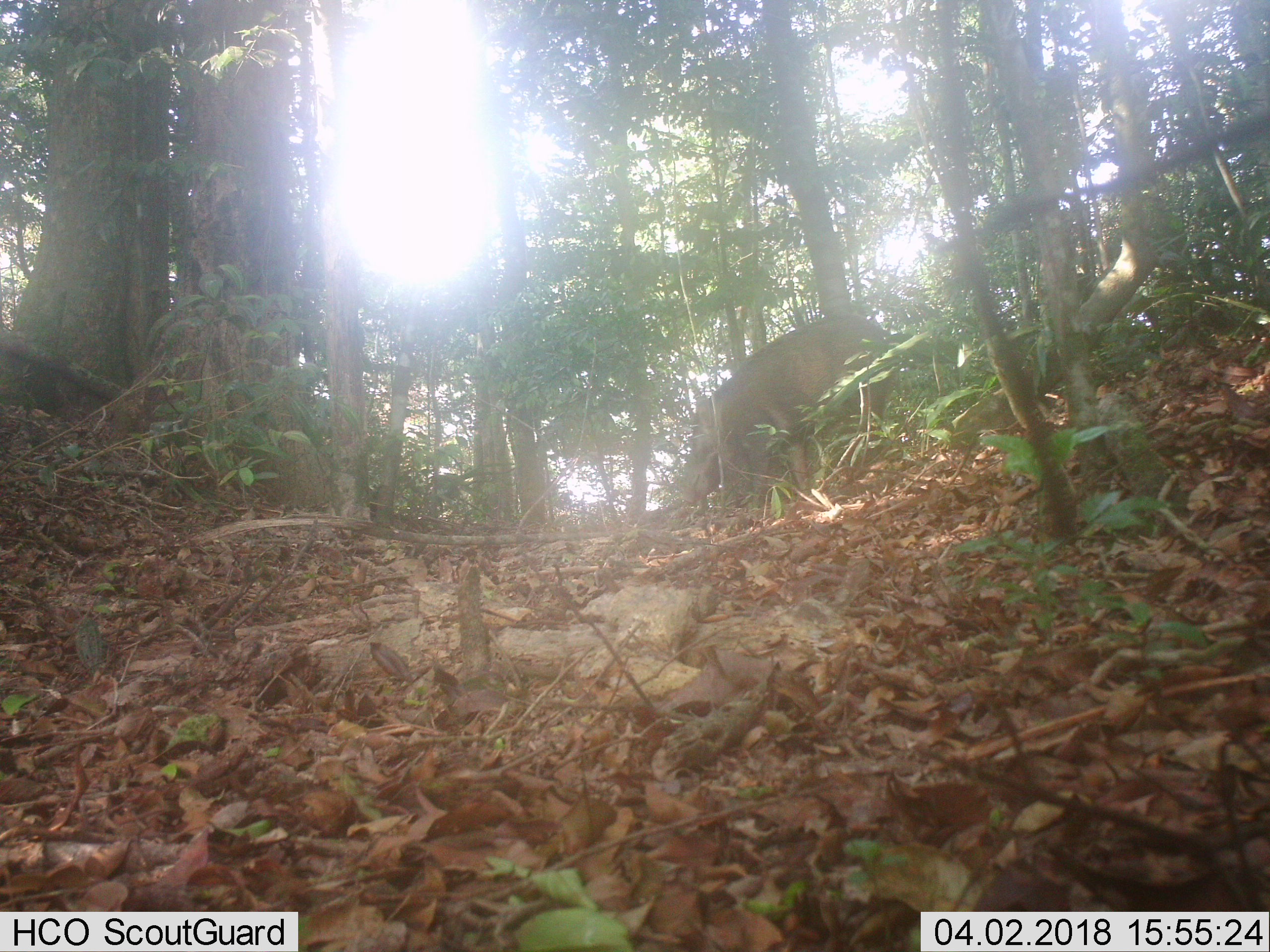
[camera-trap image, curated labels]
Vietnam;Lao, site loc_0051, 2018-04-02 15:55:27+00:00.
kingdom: Animalia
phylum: Chordata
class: Mammalia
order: Artiodactyla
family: Suidae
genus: Sus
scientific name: Sus scrofa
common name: eurasian wild pig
Eurasian wild pig (Sus scrofa). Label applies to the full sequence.